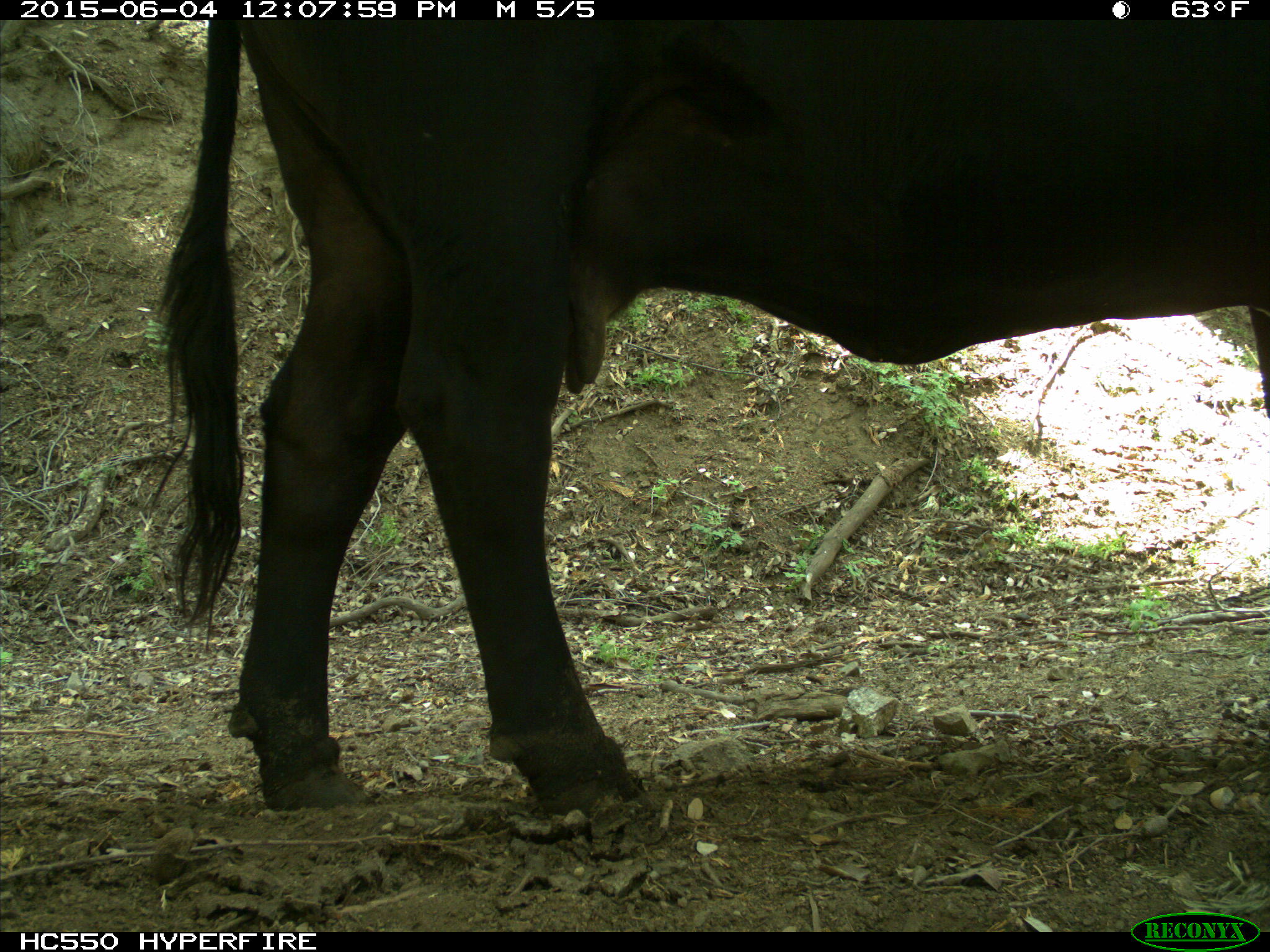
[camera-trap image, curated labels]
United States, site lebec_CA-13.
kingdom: Animalia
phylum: Chordata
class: Mammalia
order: Artiodactyla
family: Bovidae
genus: Bos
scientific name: Bos taurus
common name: domestic cow